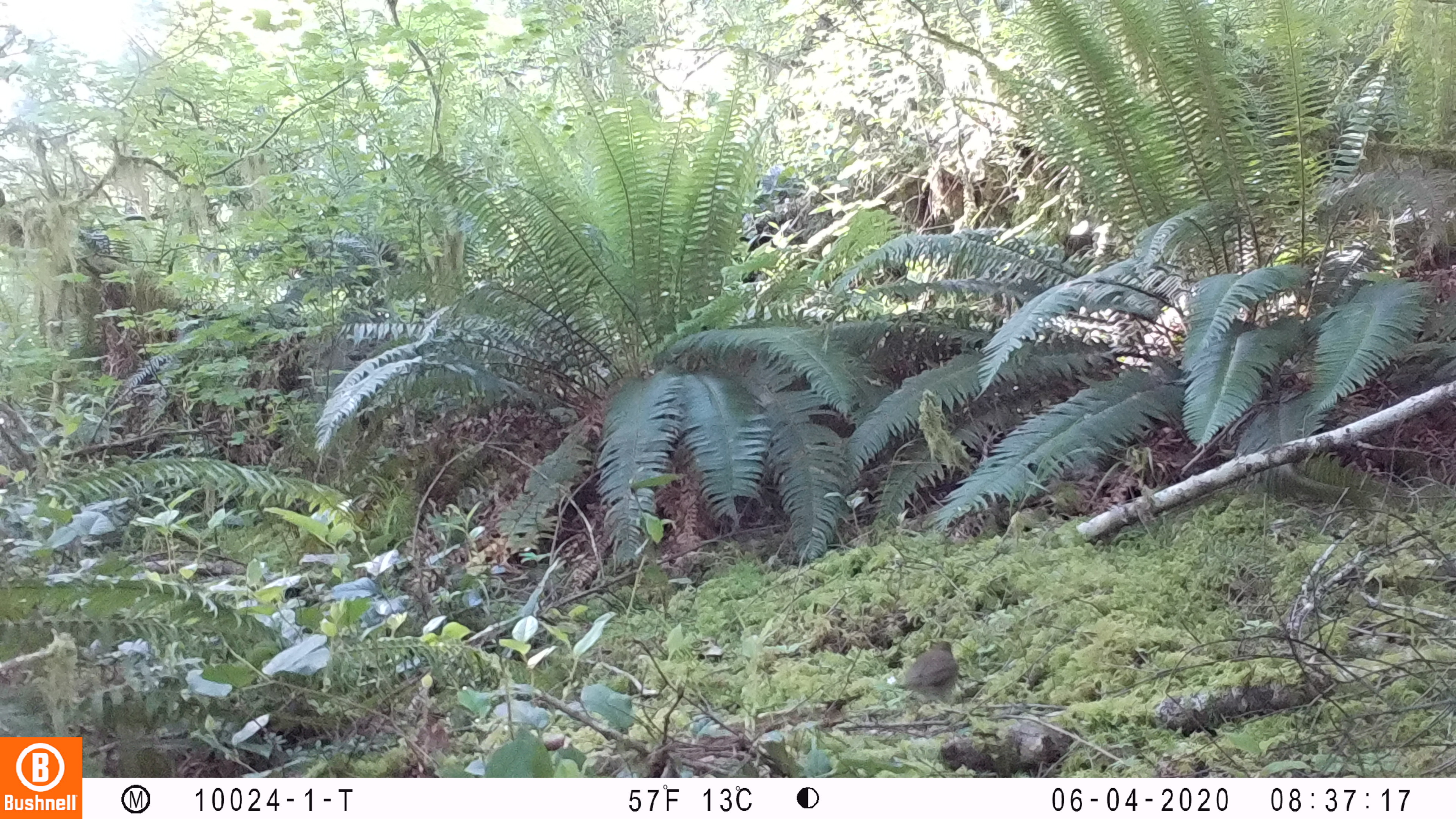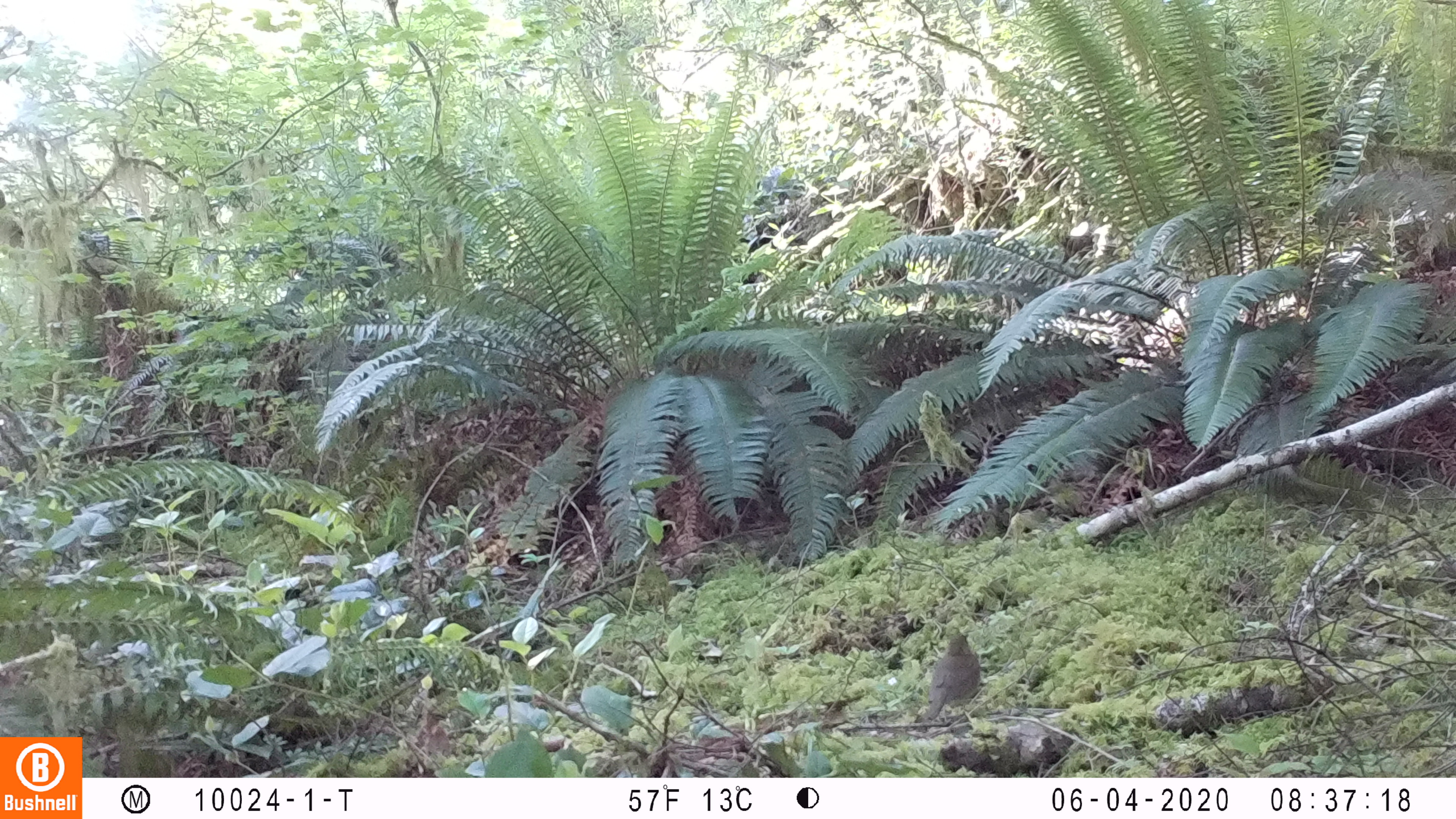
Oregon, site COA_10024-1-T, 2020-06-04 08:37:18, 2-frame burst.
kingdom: Animalia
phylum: Chordata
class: Aves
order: Passeriformes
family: Turdidae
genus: Catharus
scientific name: Catharus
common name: brown thrushes and nightingale-thrushes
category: catharus species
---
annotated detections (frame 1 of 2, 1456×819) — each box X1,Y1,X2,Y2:
catharus species: 870,626,972,724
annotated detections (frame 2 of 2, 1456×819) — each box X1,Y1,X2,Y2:
catharus species: 908,621,1004,738